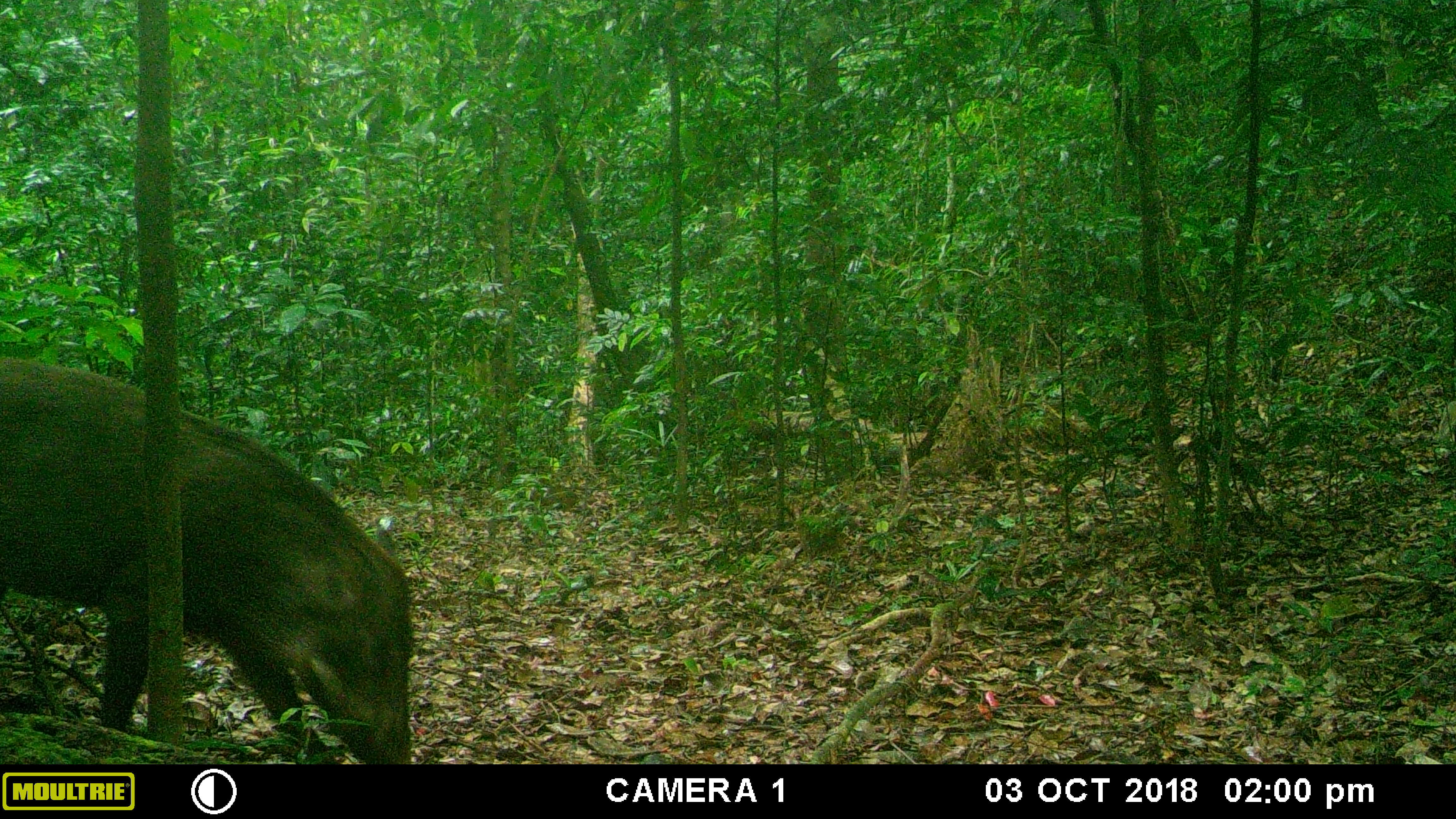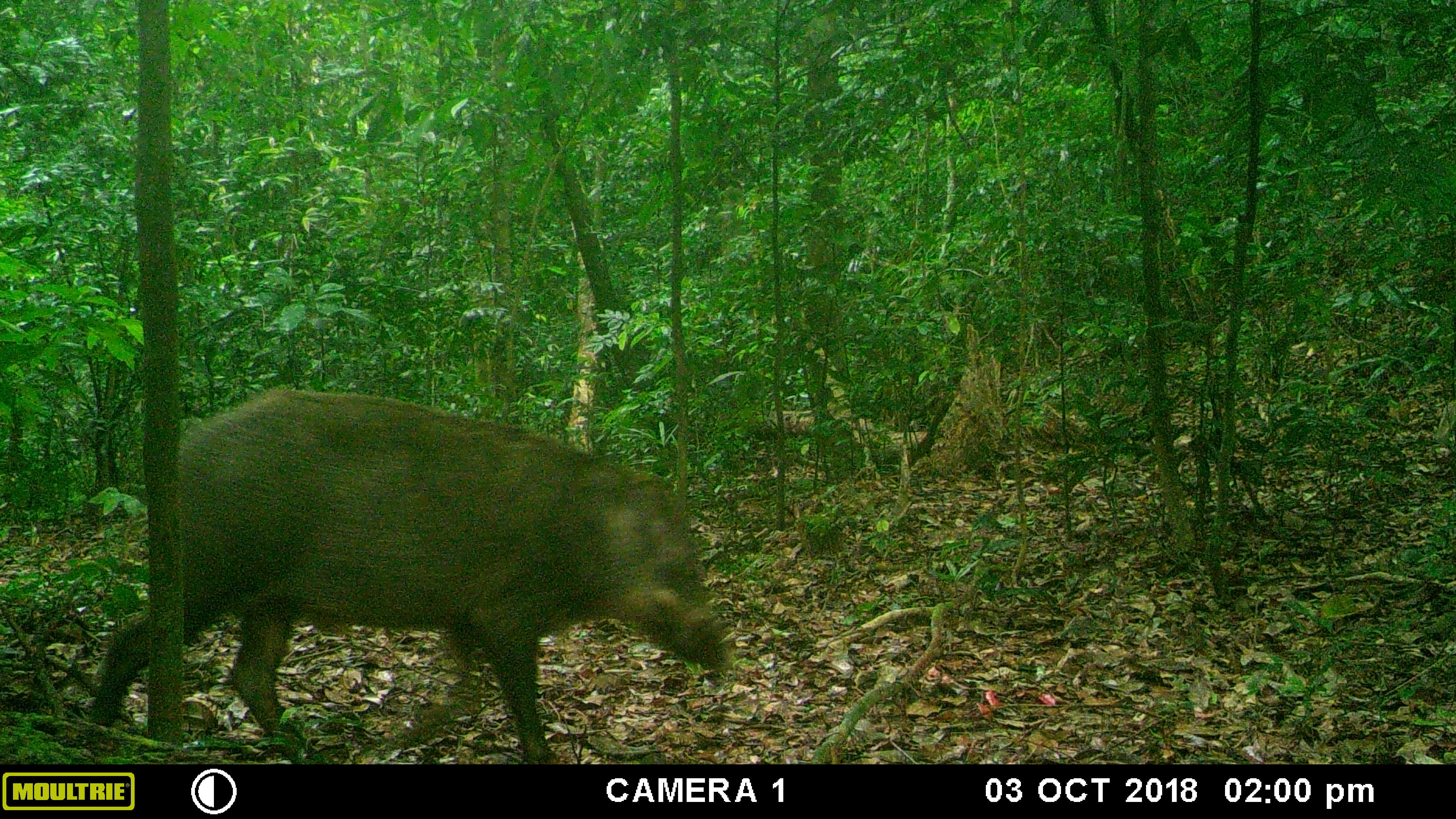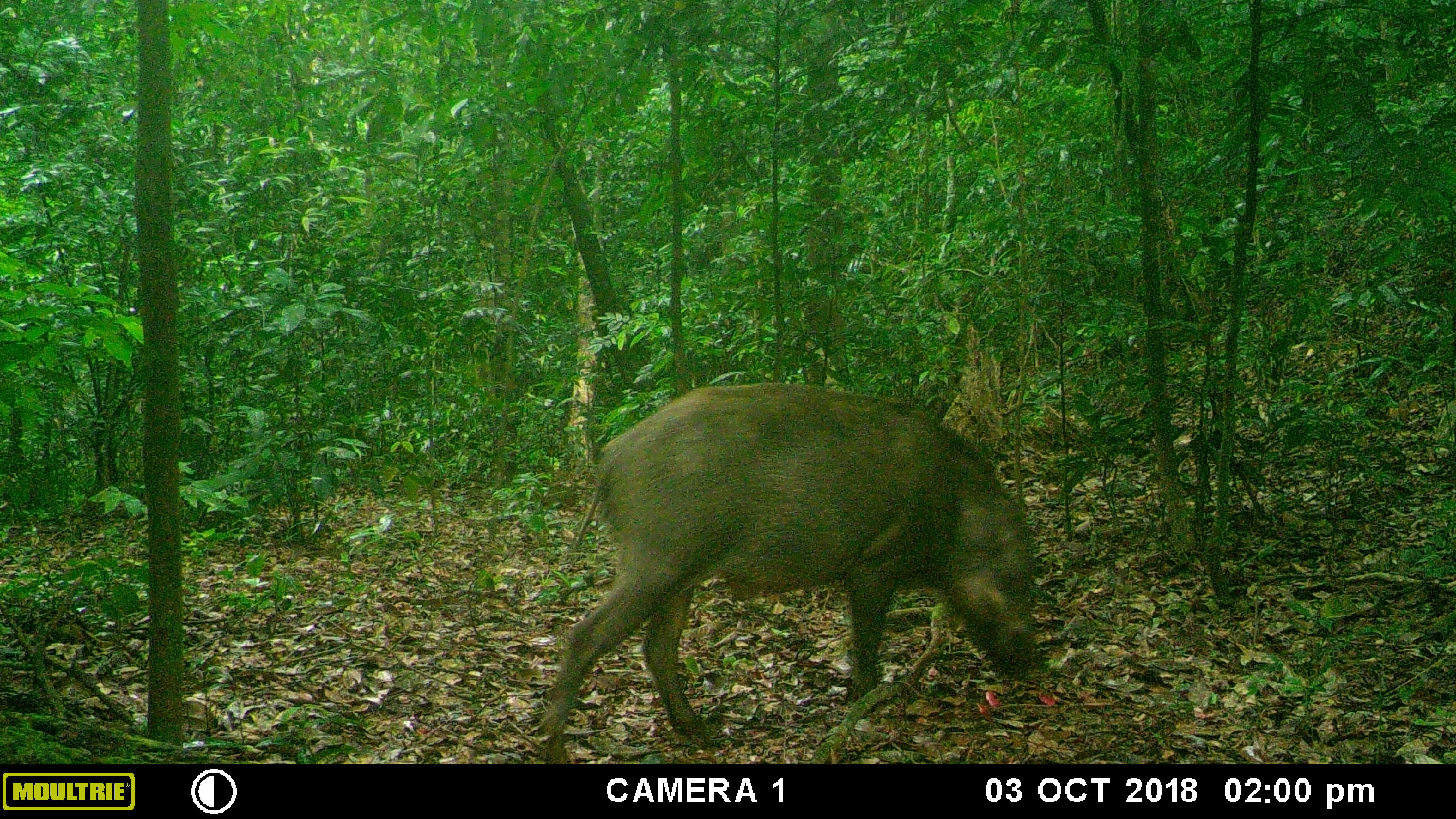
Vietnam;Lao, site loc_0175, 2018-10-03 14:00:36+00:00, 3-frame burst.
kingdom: Animalia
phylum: Chordata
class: Mammalia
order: Artiodactyla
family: Suidae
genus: Sus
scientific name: Sus scrofa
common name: eurasian wild pig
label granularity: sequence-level